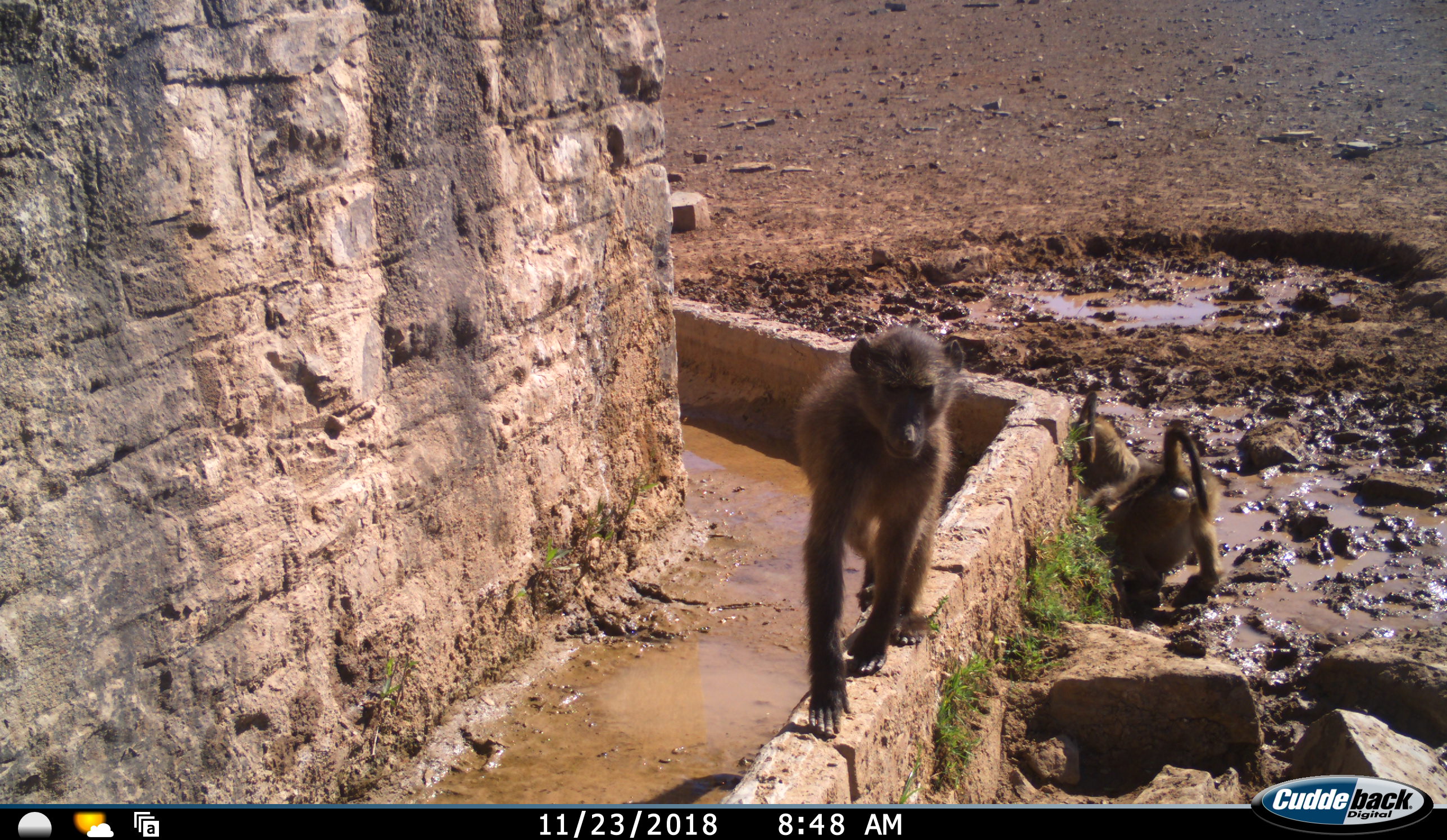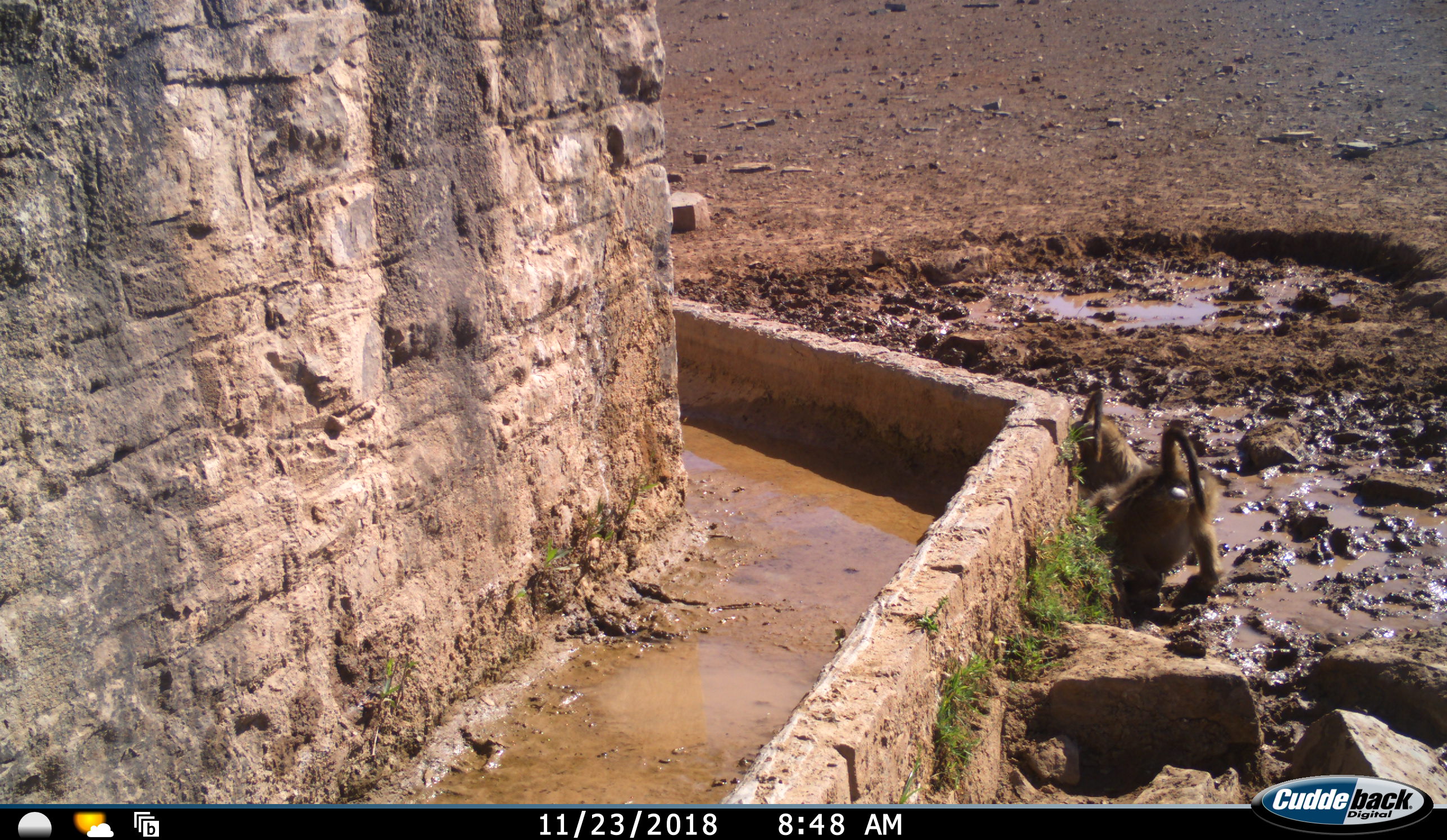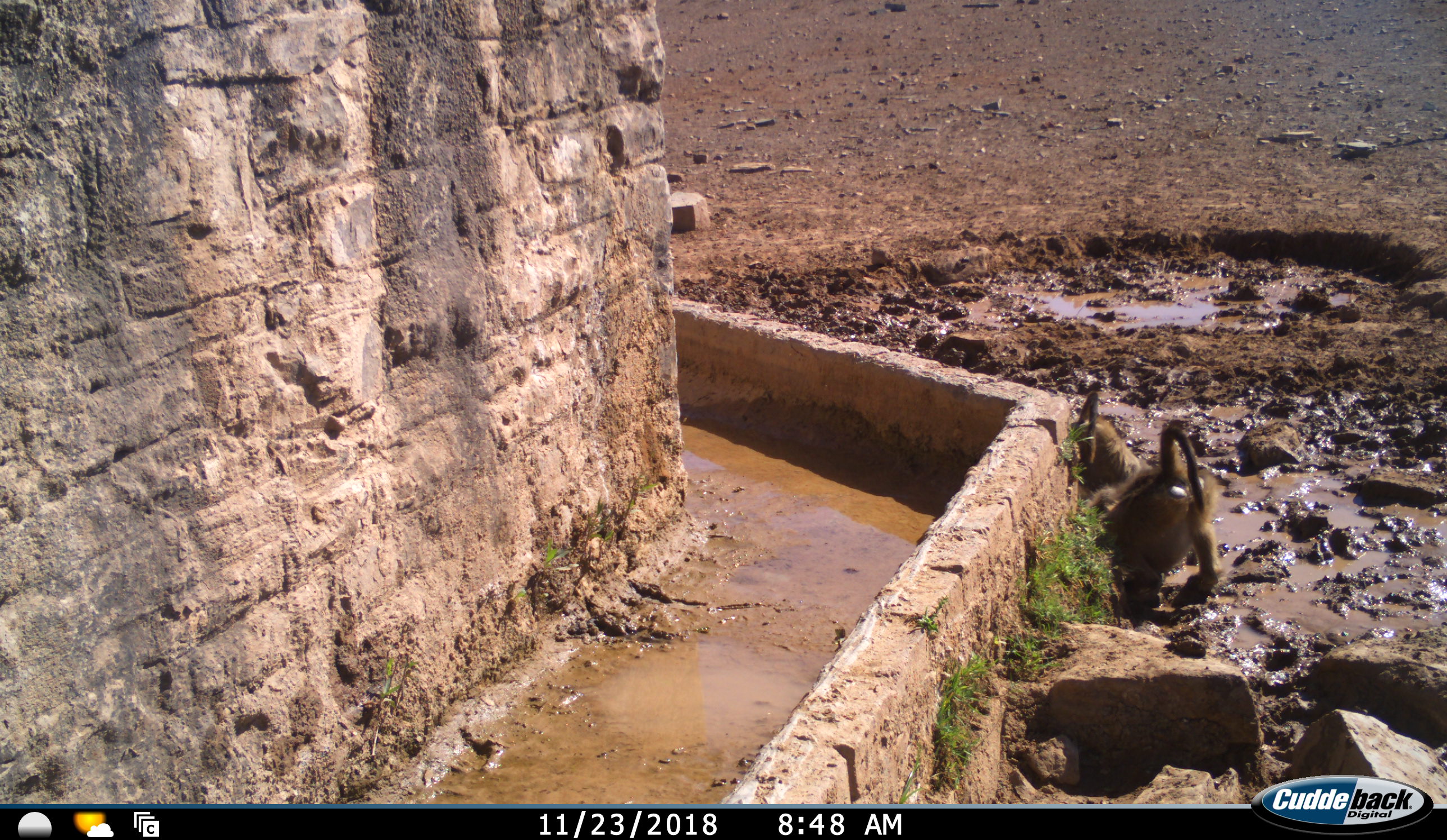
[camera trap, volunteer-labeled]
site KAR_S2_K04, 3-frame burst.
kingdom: Animalia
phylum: Chordata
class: Mammalia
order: Primates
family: Cercopithecidae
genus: Papio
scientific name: Papio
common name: baboon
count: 3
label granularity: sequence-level